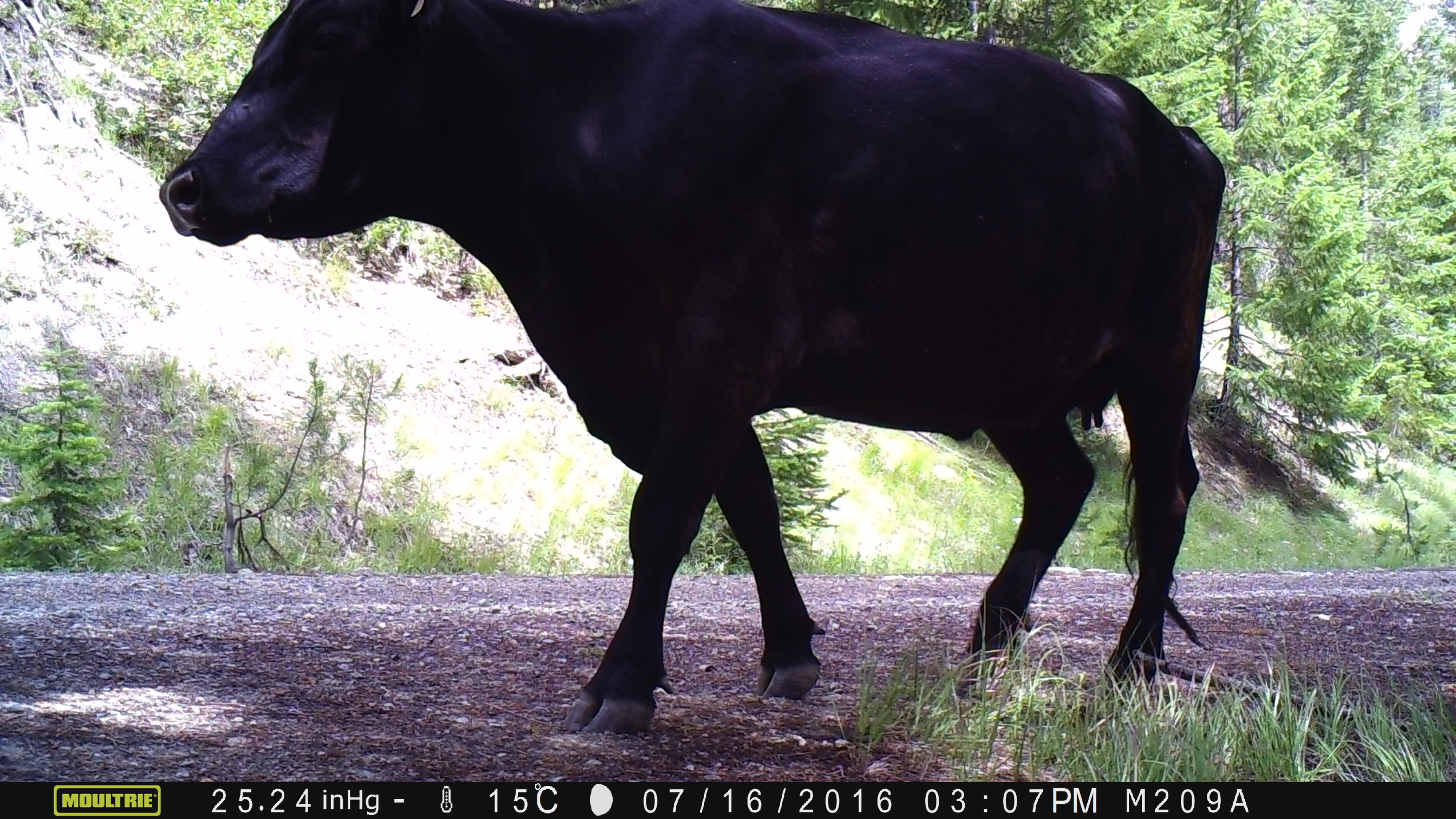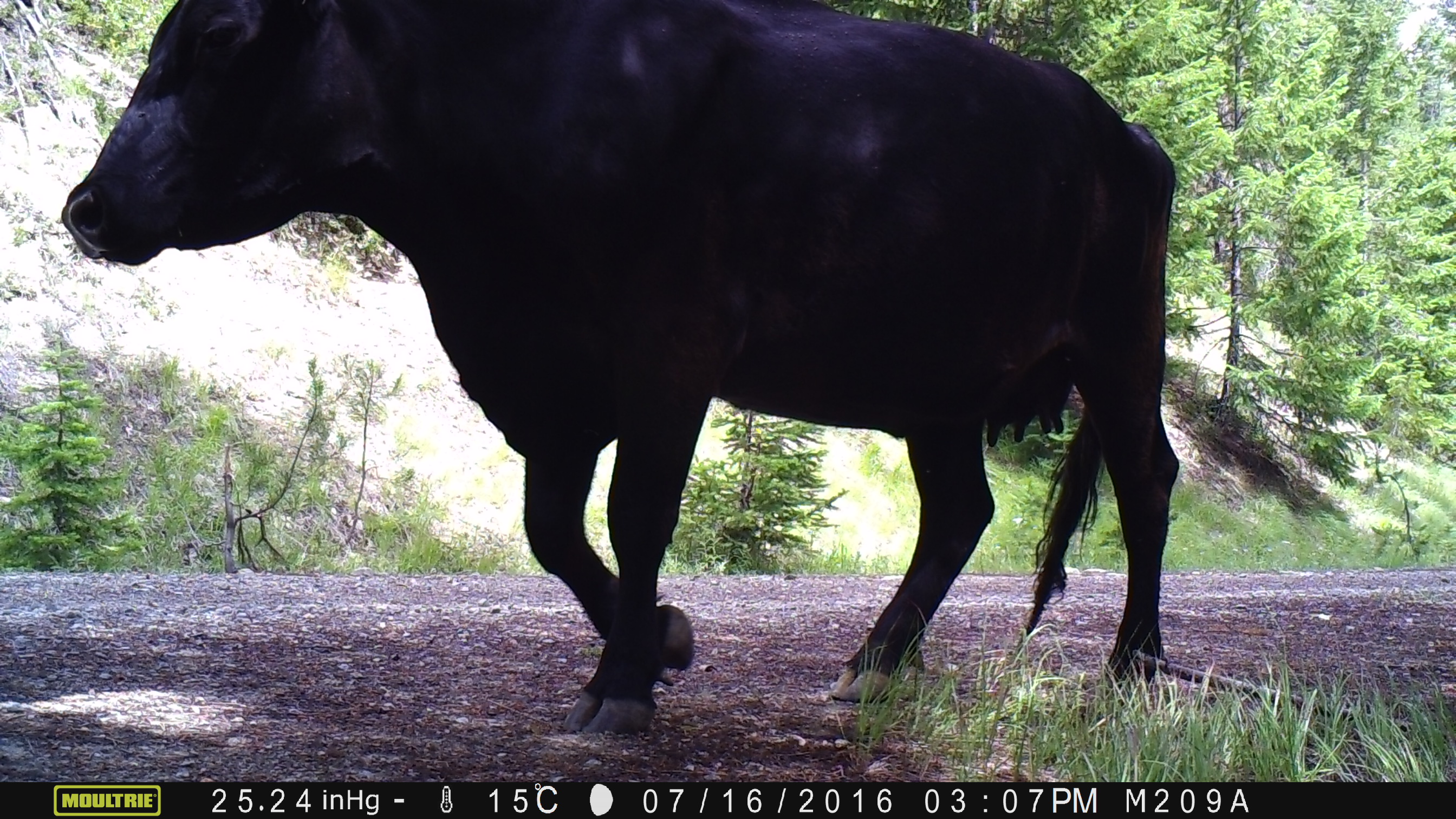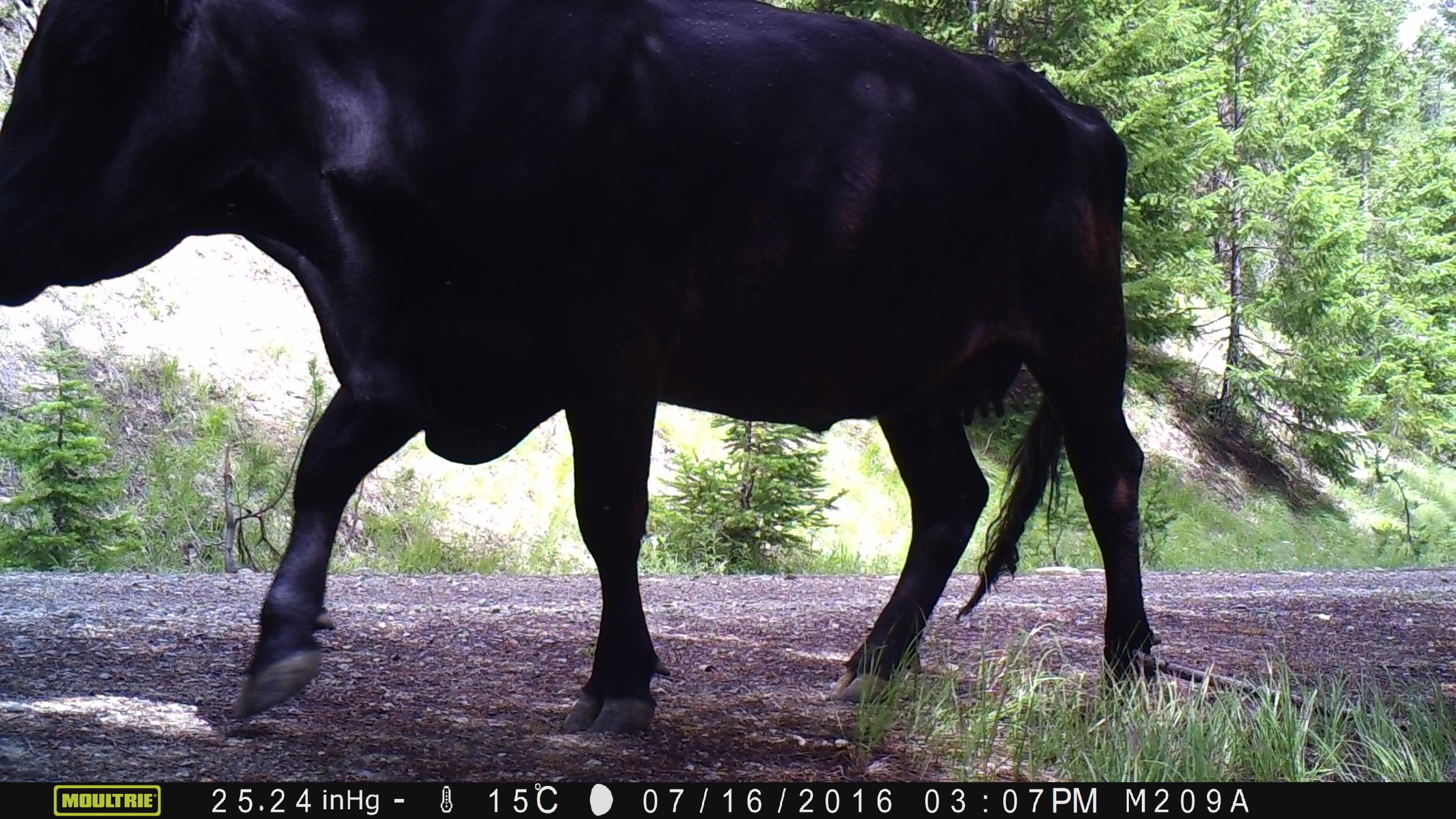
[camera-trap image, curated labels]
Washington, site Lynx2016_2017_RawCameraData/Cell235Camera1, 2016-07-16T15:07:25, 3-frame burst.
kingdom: Animalia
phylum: Chordata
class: Mammalia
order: Artiodactyla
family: Bovidae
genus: Bos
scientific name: Bos taurus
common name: domestic cattle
Domestic cattle (Bos taurus). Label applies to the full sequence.